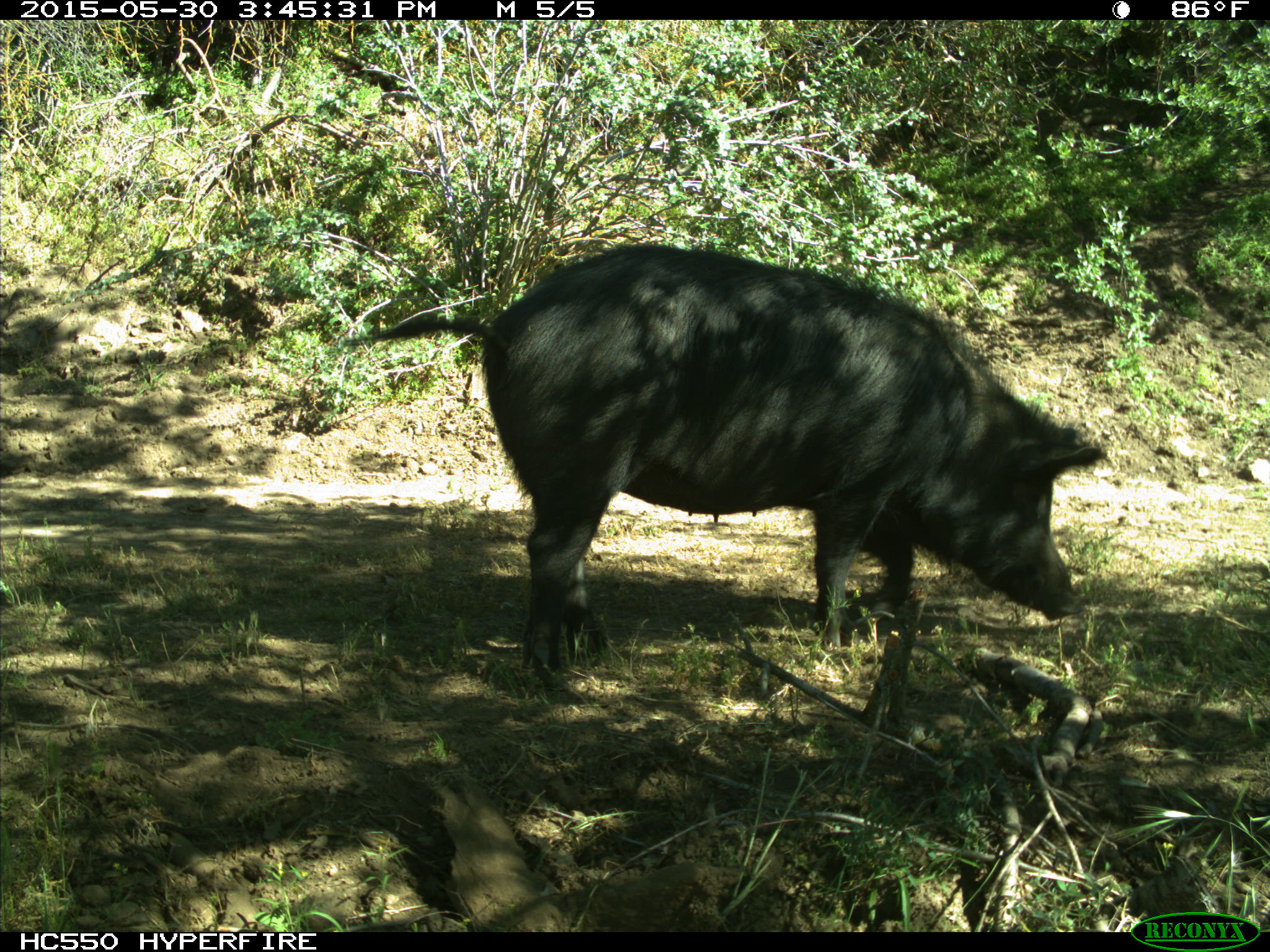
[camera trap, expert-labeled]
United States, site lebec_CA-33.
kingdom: Animalia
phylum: Chordata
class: Mammalia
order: Artiodactyla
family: Suidae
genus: Sus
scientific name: Sus scrofa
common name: wild boar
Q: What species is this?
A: Sus scrofa (wild boar).